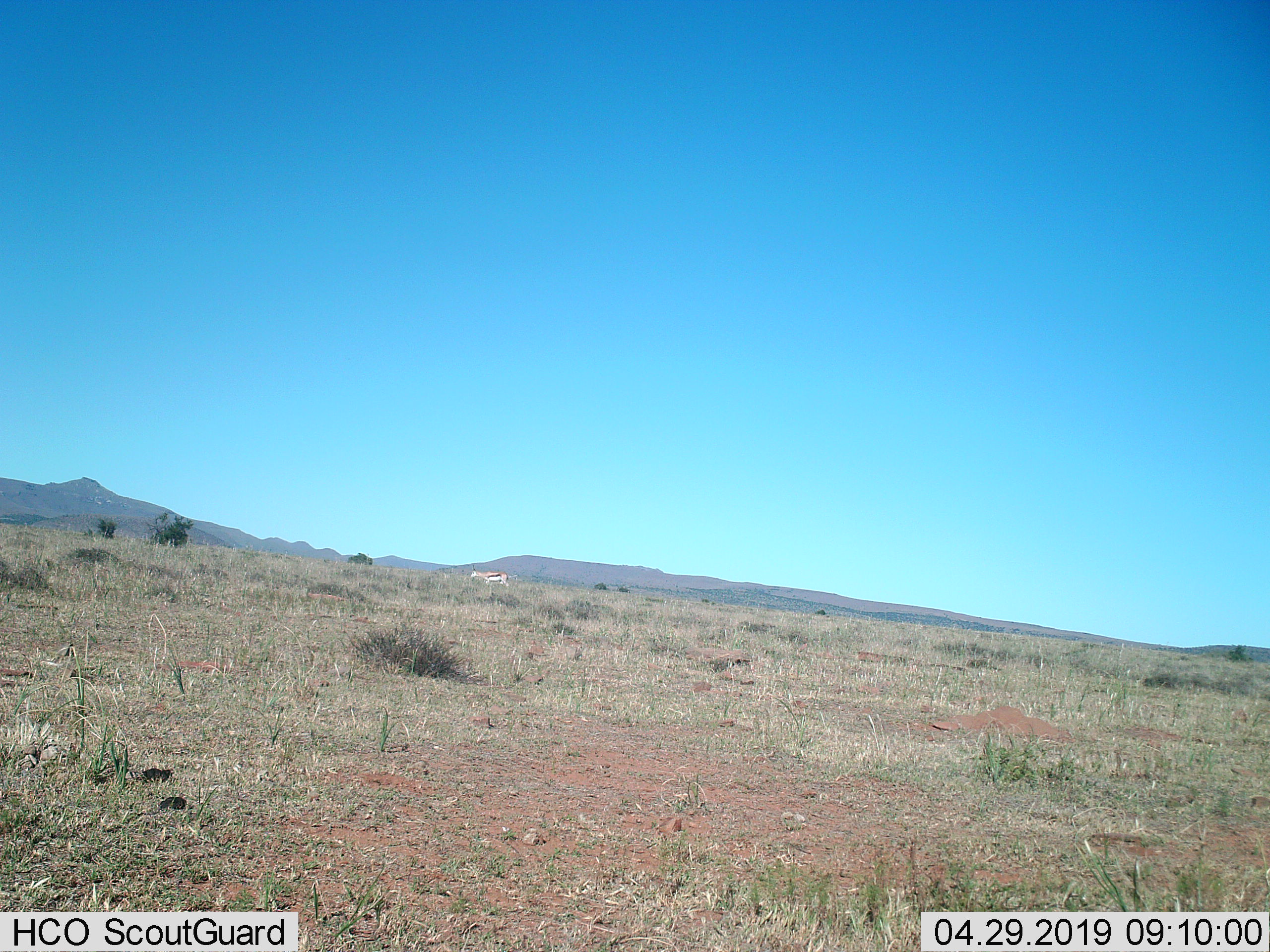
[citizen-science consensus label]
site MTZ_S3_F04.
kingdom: Animalia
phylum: Chordata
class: Mammalia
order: Artiodactyla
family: Bovidae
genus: Antidorcas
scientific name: Antidorcas marsupialis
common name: springbok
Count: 1.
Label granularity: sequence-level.